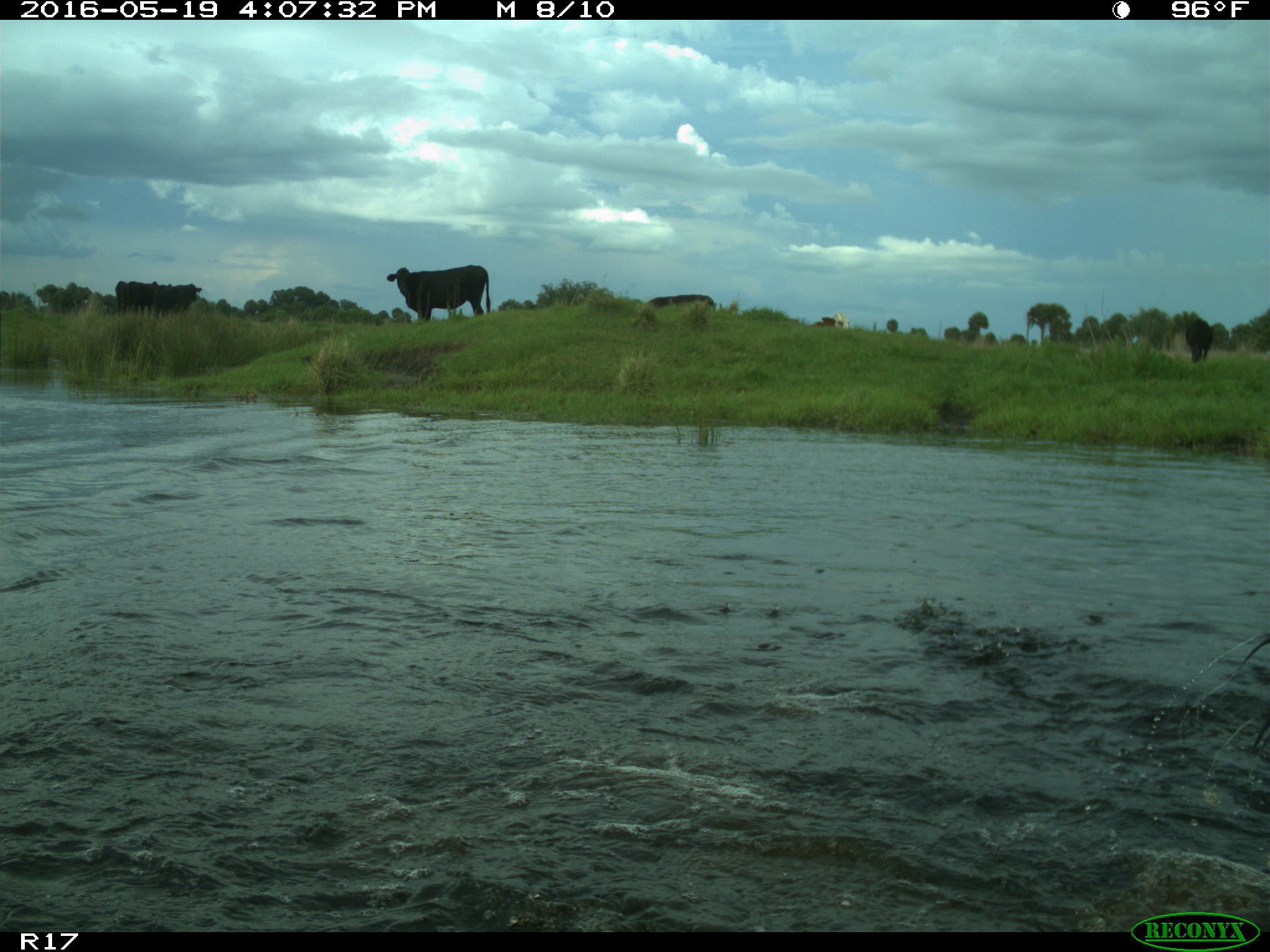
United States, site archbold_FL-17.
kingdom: Animalia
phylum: Chordata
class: Mammalia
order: Artiodactyla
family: Bovidae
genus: Bos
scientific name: Bos taurus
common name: domestic cow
Bos taurus (domestic cow).